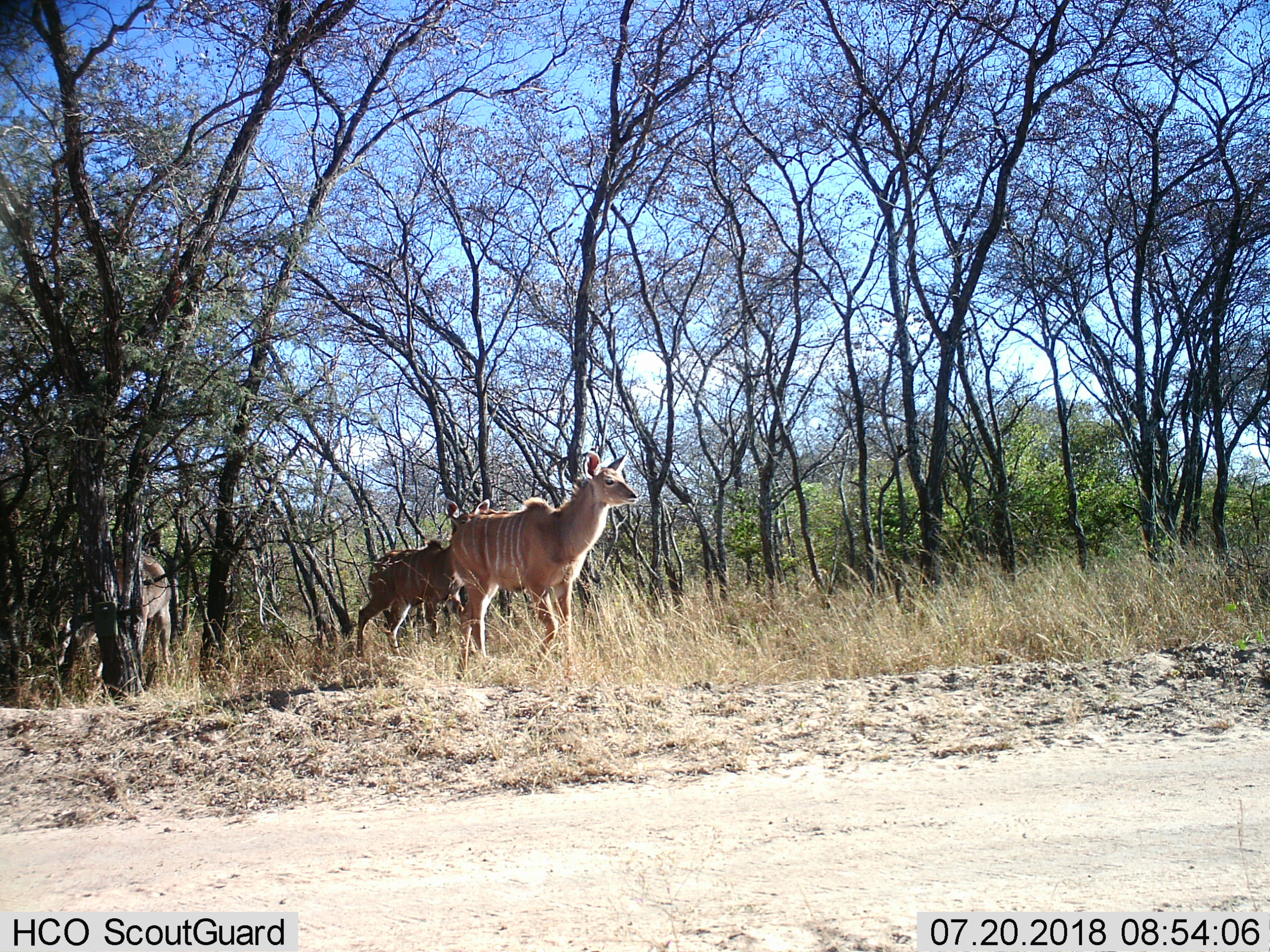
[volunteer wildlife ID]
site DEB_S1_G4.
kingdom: Animalia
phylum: Chordata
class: Mammalia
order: Artiodactyla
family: Bovidae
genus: Tragelaphus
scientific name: Tragelaphus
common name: kudu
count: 3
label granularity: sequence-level